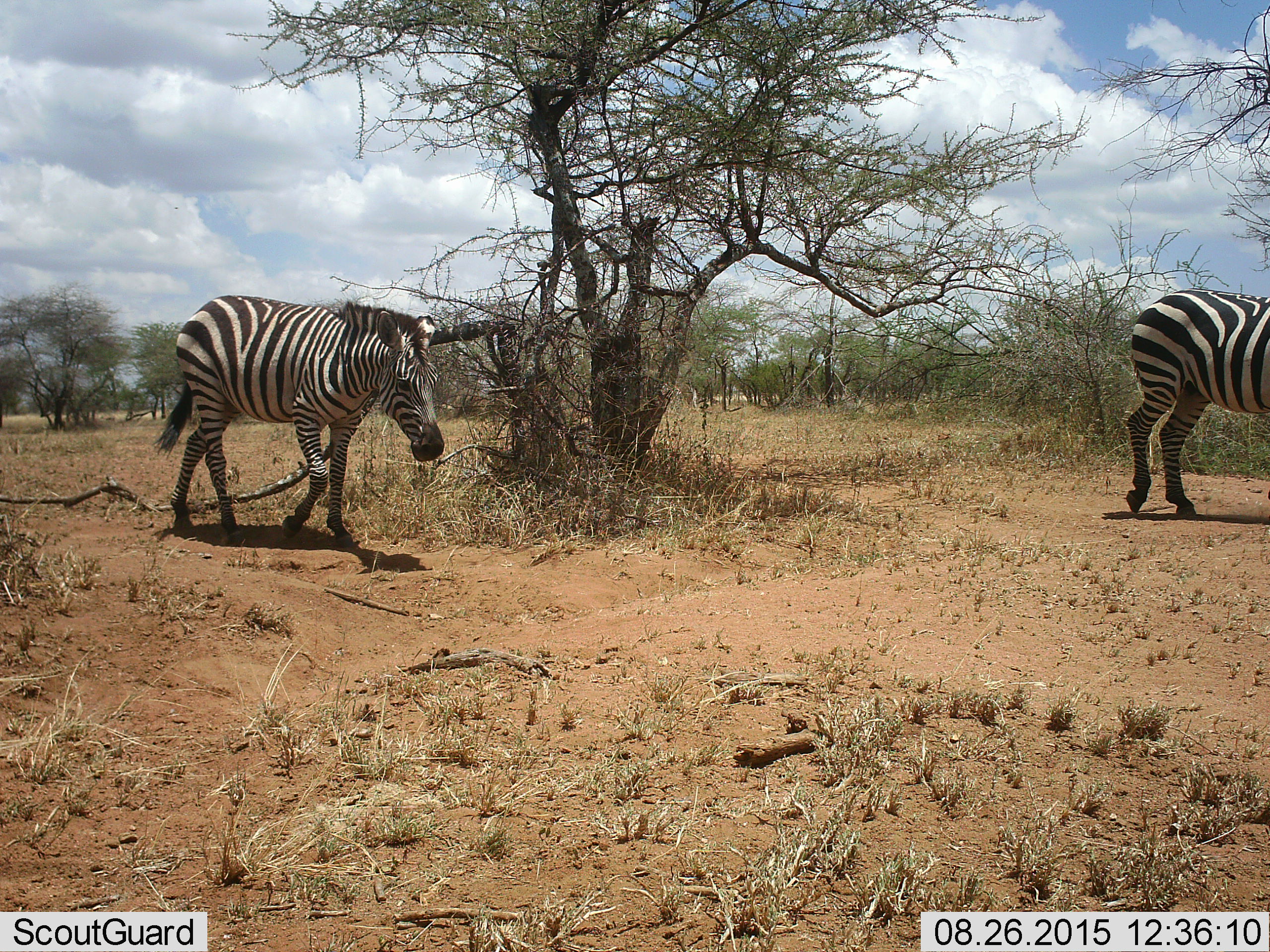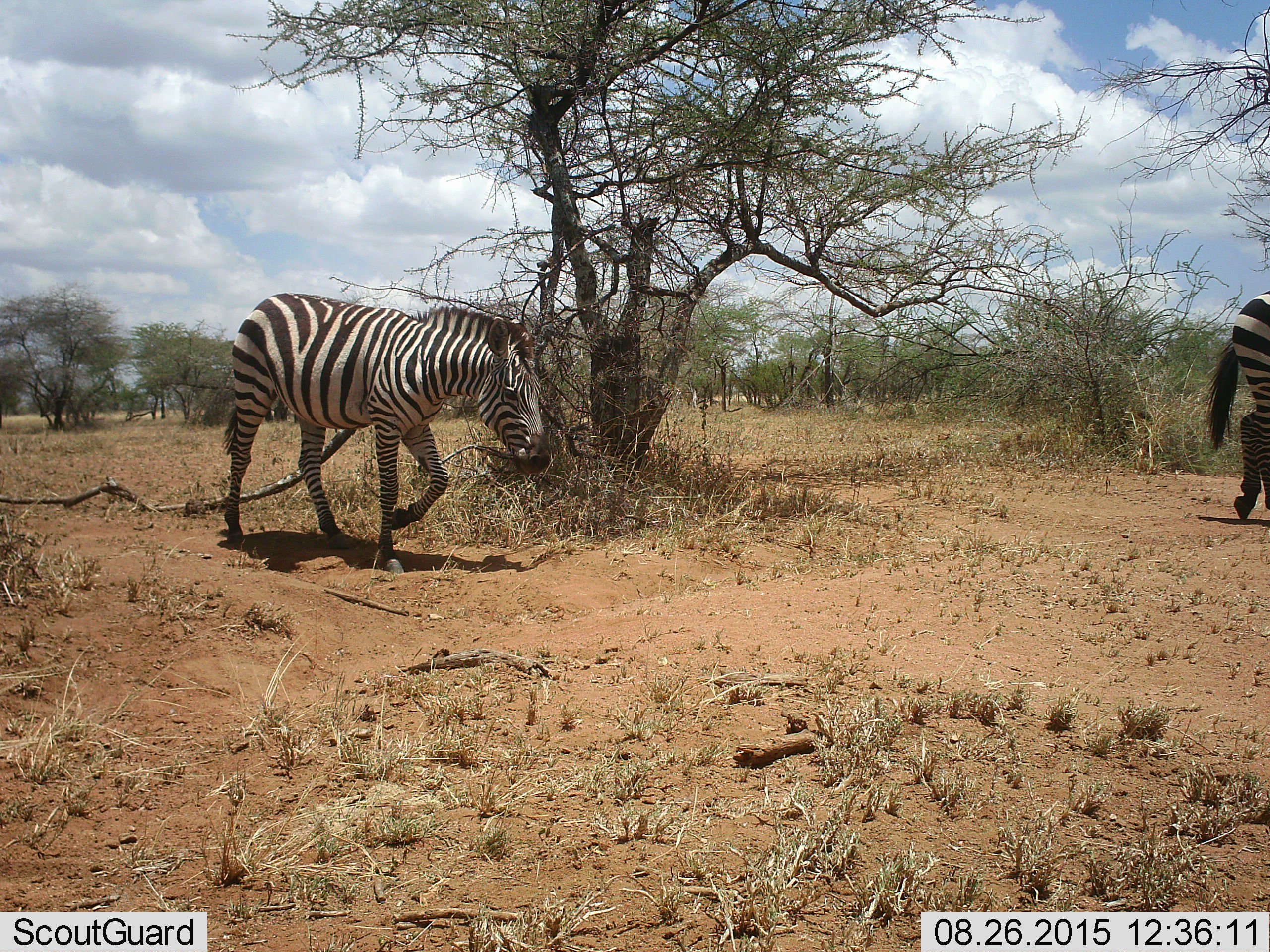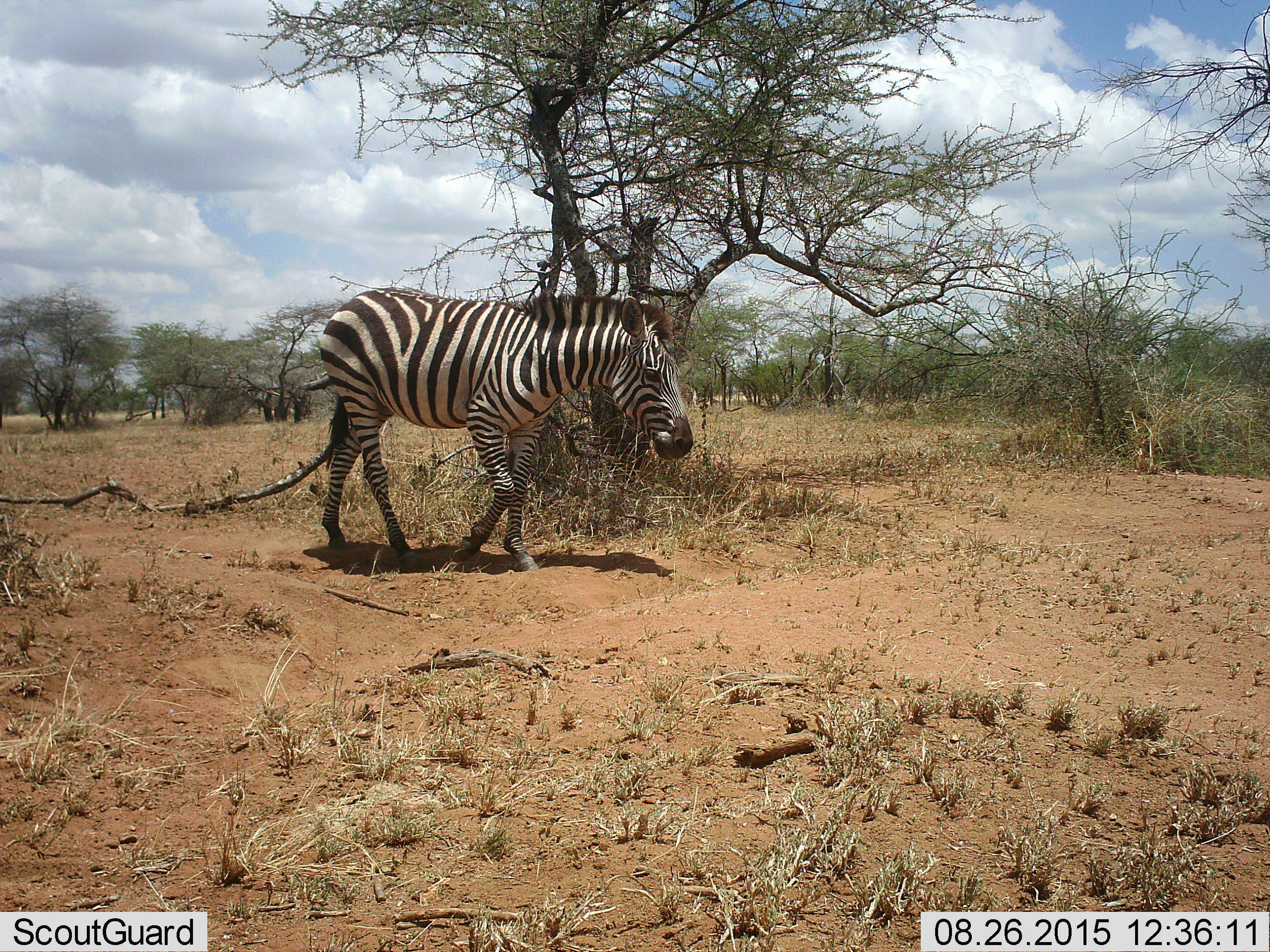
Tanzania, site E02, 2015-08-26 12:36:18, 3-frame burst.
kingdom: Animalia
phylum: Chordata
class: Mammalia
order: Perissodactyla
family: Equidae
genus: Equus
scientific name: Equus quagga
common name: plains zebra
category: zebra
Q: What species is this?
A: Zebra (plains zebra) (Equus quagga).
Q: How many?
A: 2.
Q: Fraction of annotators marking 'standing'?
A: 0%.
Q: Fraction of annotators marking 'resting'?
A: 0%.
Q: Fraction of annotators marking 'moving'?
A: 100%.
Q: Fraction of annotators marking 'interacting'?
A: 5%.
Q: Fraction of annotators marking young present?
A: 5%.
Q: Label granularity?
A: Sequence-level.